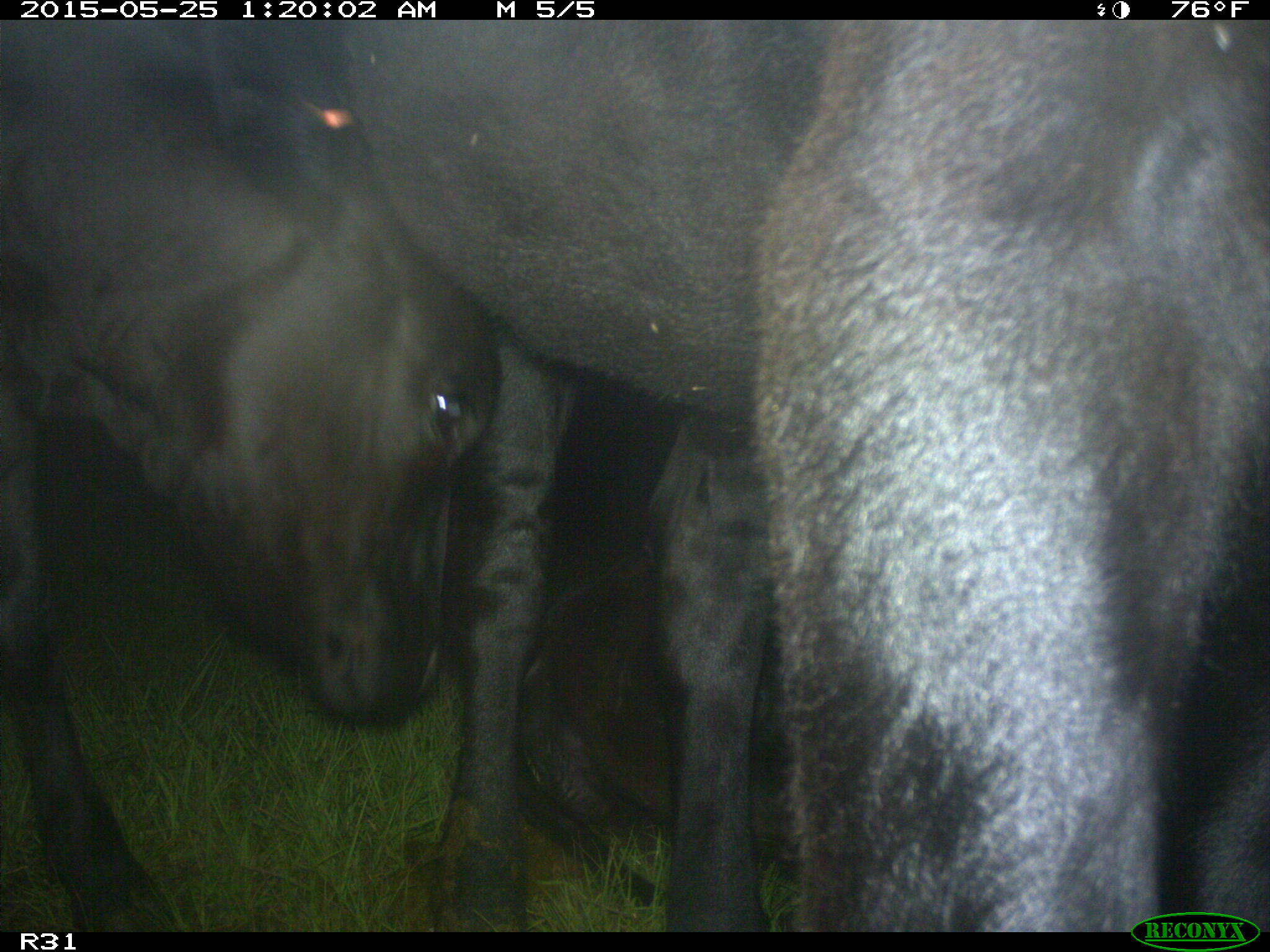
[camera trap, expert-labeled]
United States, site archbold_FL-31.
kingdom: Animalia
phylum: Chordata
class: Mammalia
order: Artiodactyla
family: Bovidae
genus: Bos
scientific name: Bos taurus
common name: domestic cow